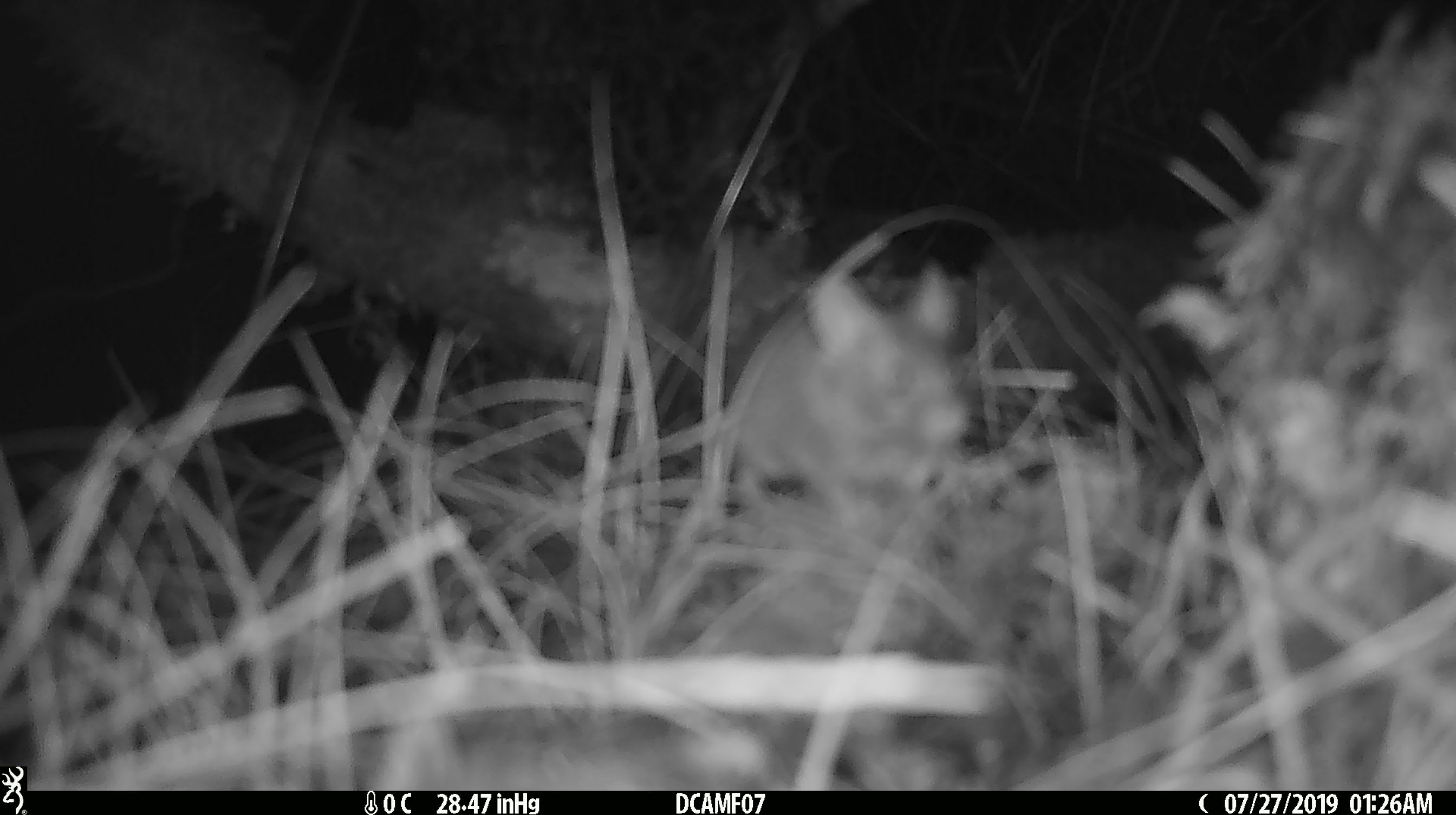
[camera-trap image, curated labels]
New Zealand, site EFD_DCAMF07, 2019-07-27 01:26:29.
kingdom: Animalia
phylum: Chordata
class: Mammalia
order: Rodentia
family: Muridae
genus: Mus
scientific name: Mus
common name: mouse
Mouse (Mus).